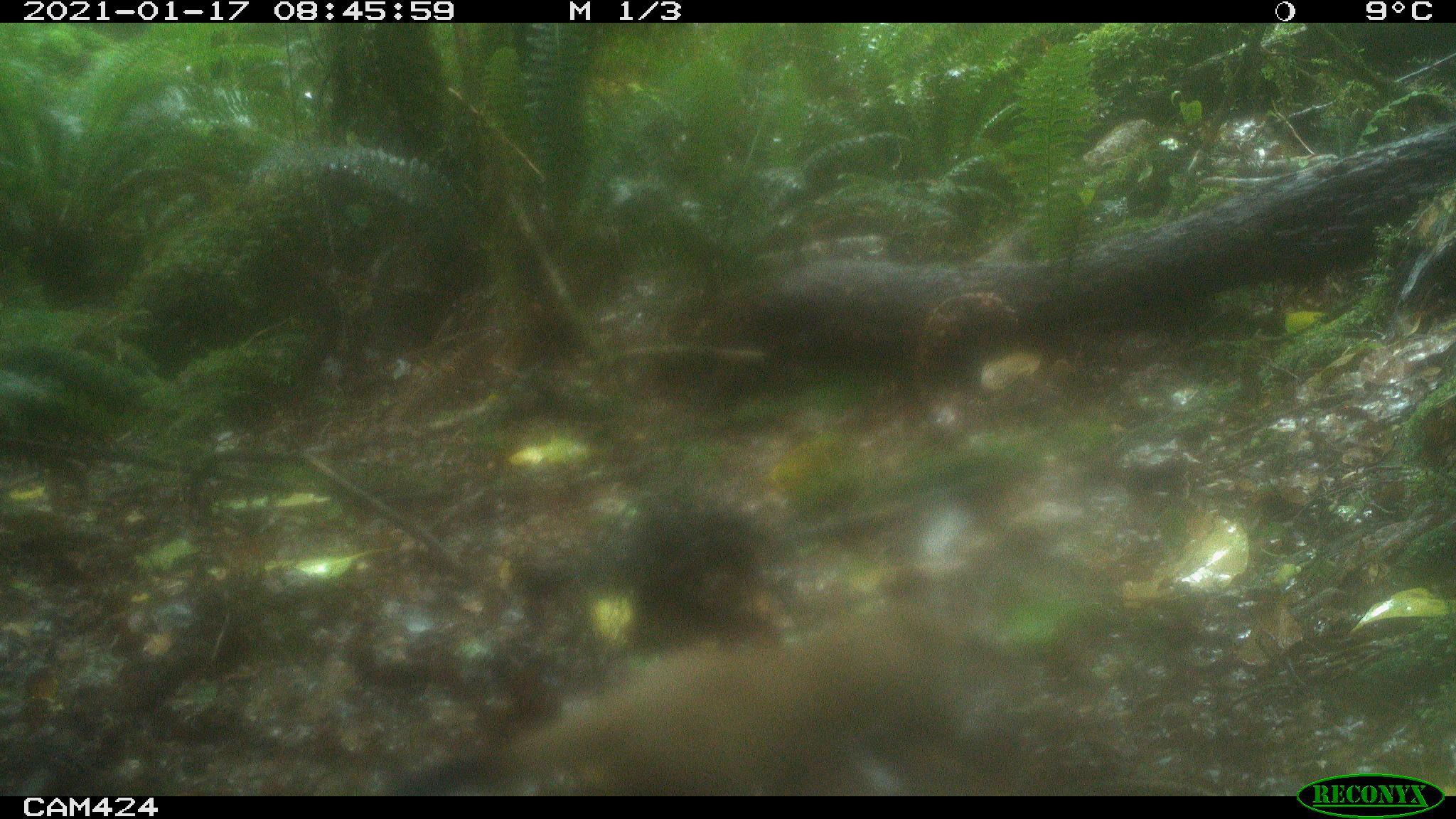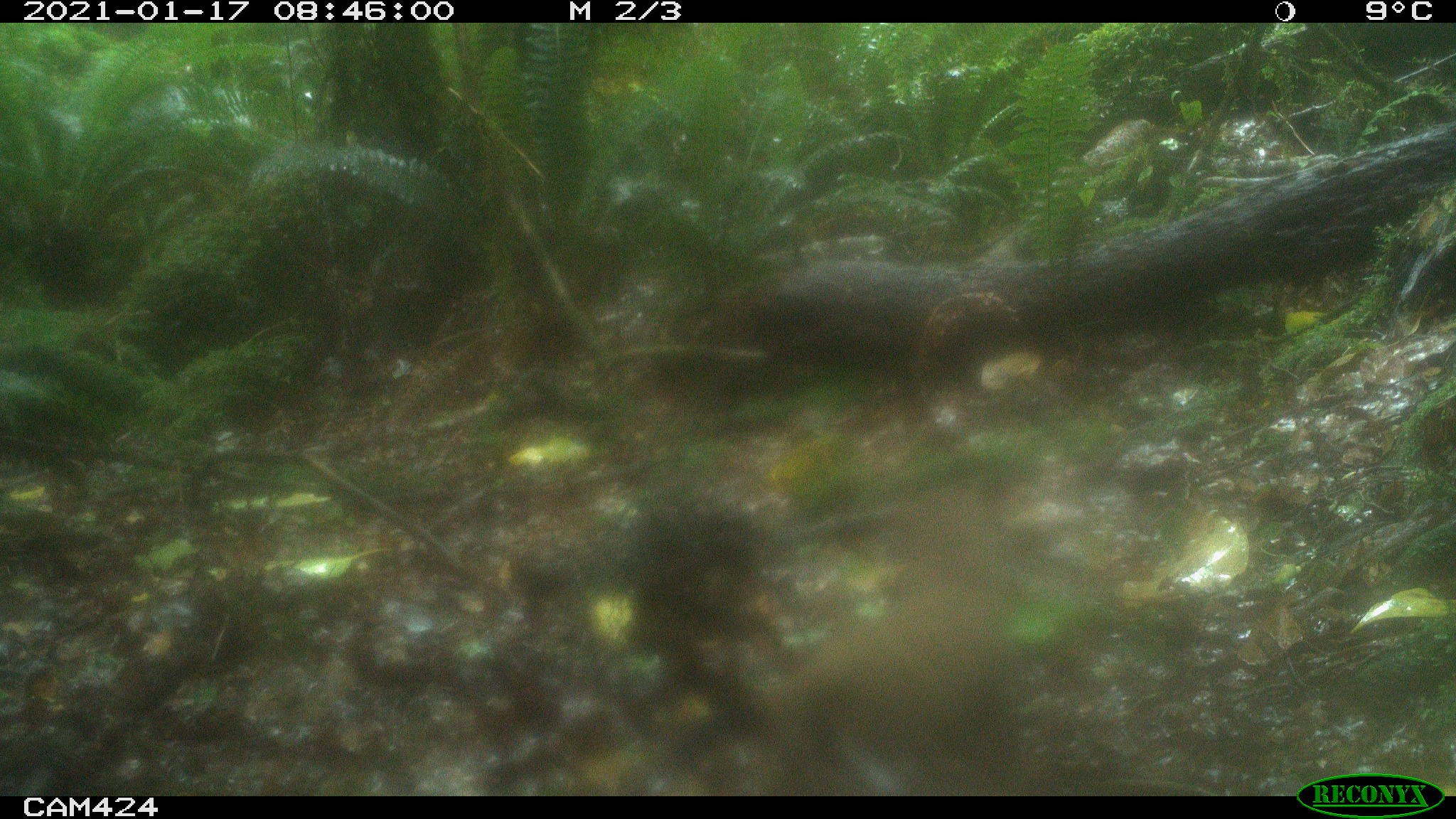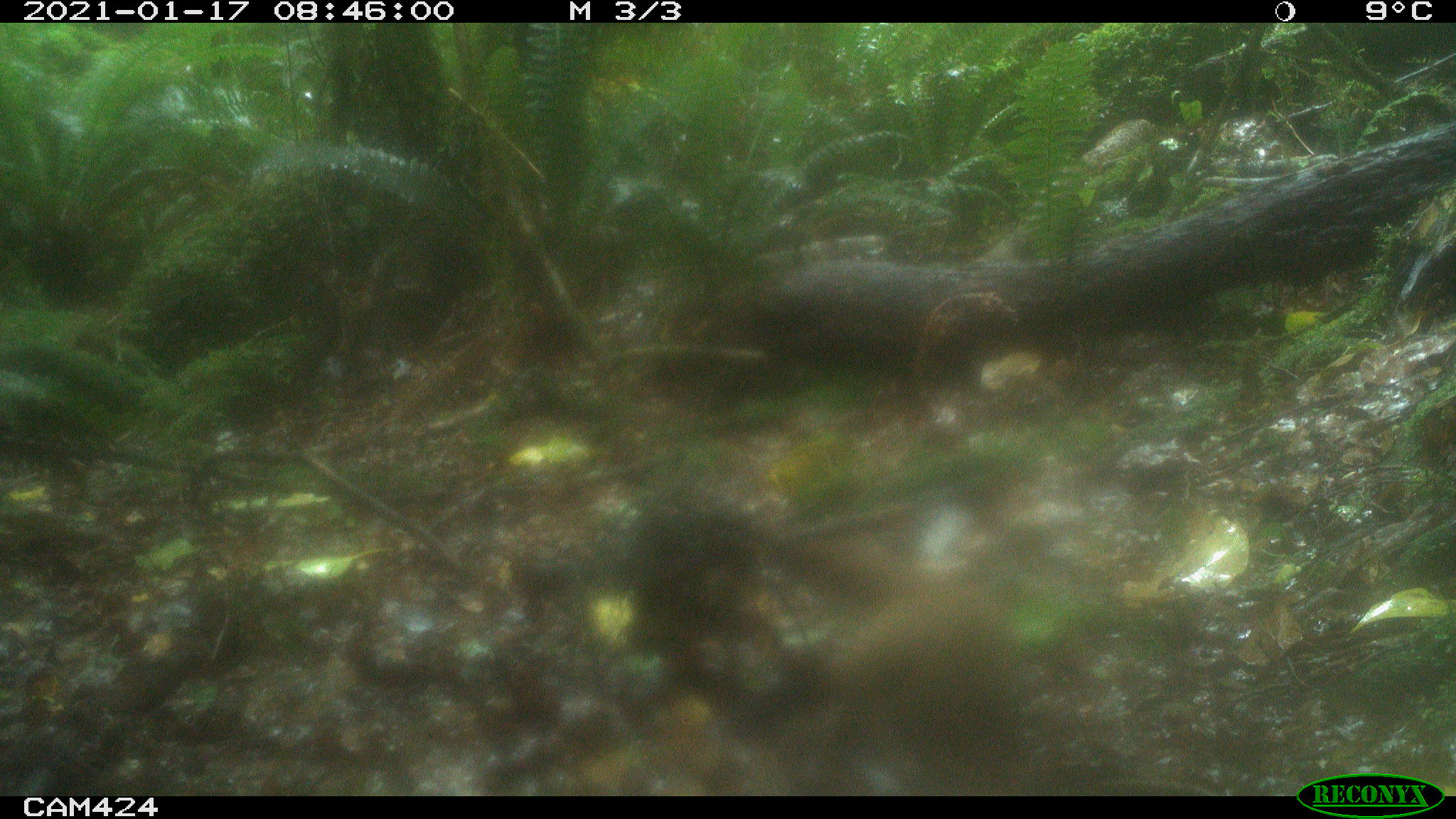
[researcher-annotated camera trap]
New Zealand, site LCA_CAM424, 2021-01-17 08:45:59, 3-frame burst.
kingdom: Animalia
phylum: Chordata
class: Mammalia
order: Carnivora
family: Mustelidae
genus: Mustela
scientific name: Mustela erminea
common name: stoat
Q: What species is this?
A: Stoat (Mustela erminea).